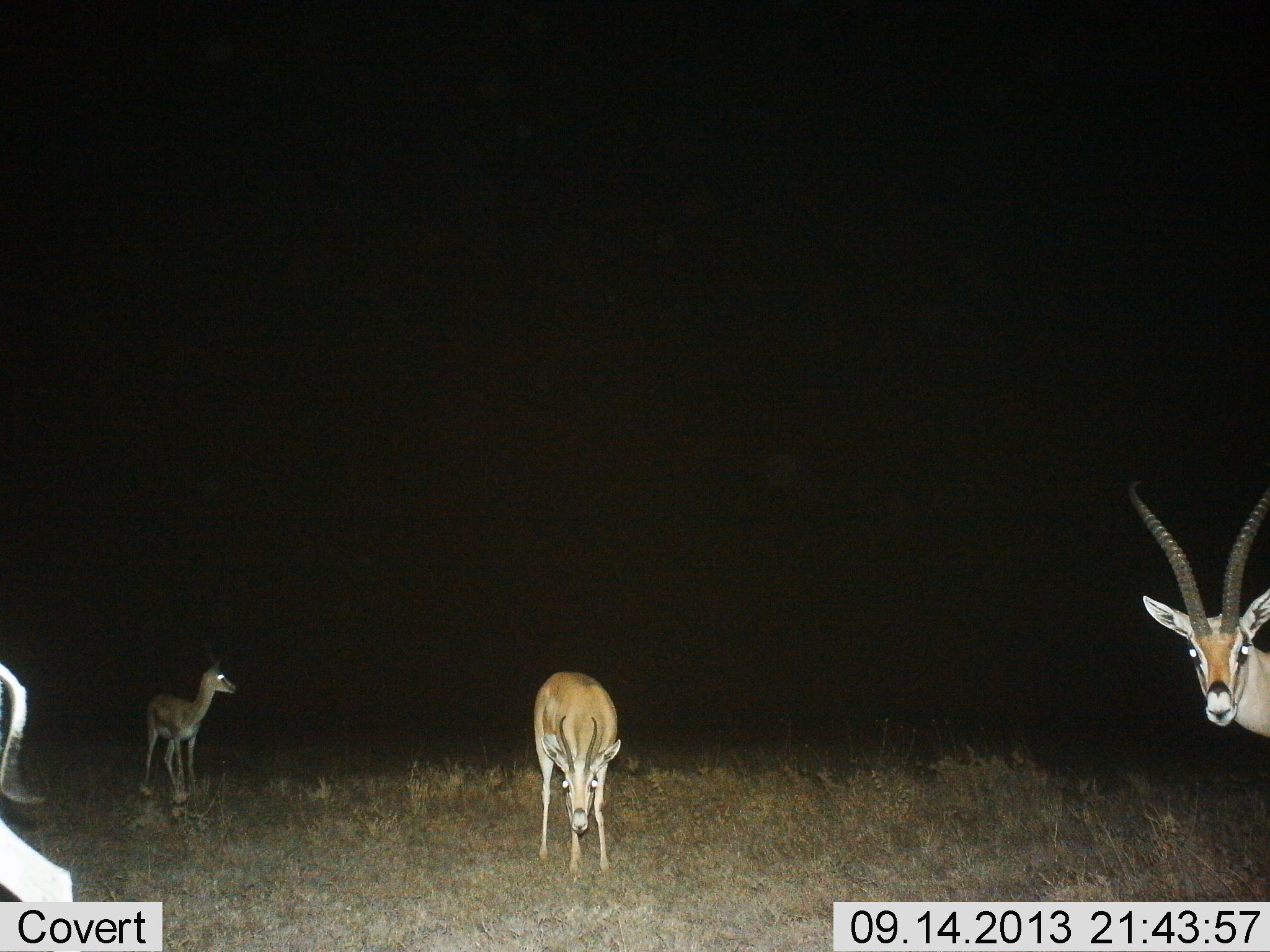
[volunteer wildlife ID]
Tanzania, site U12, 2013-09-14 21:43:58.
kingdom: Animalia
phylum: Chordata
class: Mammalia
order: Artiodactyla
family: Bovidae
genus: Nanger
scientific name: Nanger granti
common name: grant's gazelle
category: gazellegrants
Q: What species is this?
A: Gazellegrants (grant's gazelle) (Nanger granti).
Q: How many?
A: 4.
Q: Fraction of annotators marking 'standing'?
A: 100%.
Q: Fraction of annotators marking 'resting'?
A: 9%.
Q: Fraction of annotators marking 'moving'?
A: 9%.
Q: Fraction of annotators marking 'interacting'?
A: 0%.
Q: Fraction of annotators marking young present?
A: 0%.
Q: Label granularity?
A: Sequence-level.